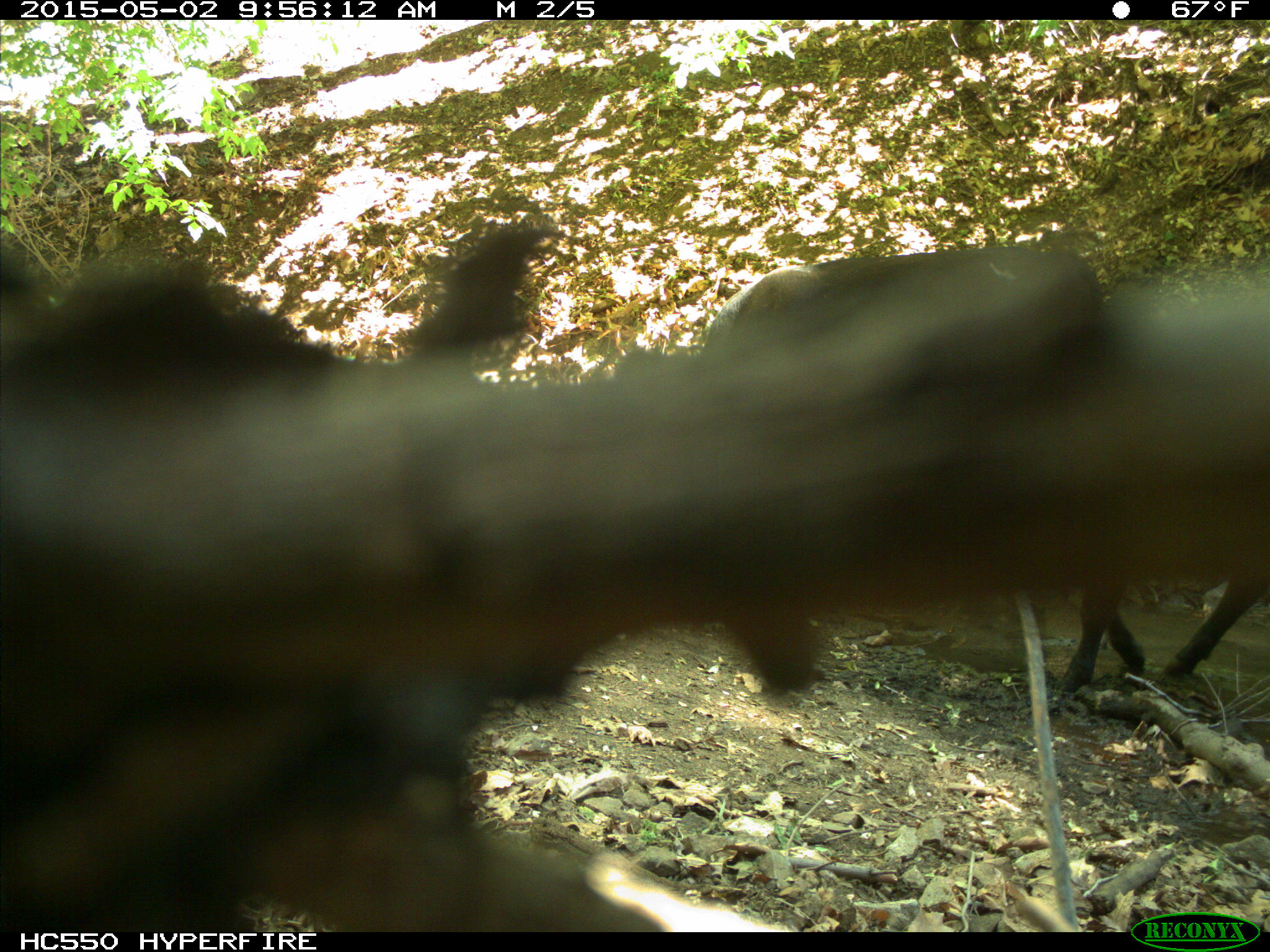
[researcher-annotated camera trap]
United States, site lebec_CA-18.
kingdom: Animalia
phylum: Chordata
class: Mammalia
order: Artiodactyla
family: Bovidae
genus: Bos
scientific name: Bos taurus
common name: domestic cow